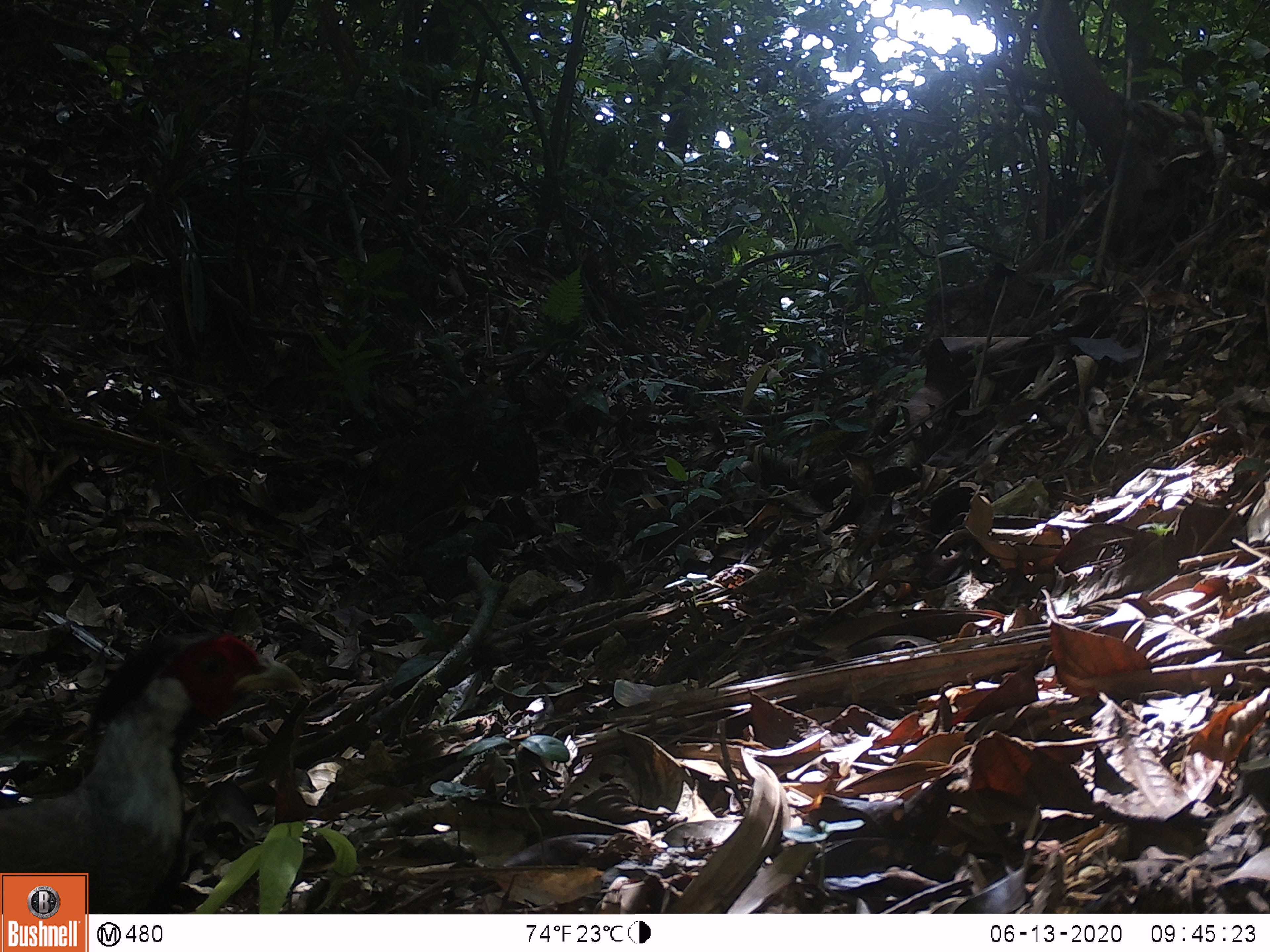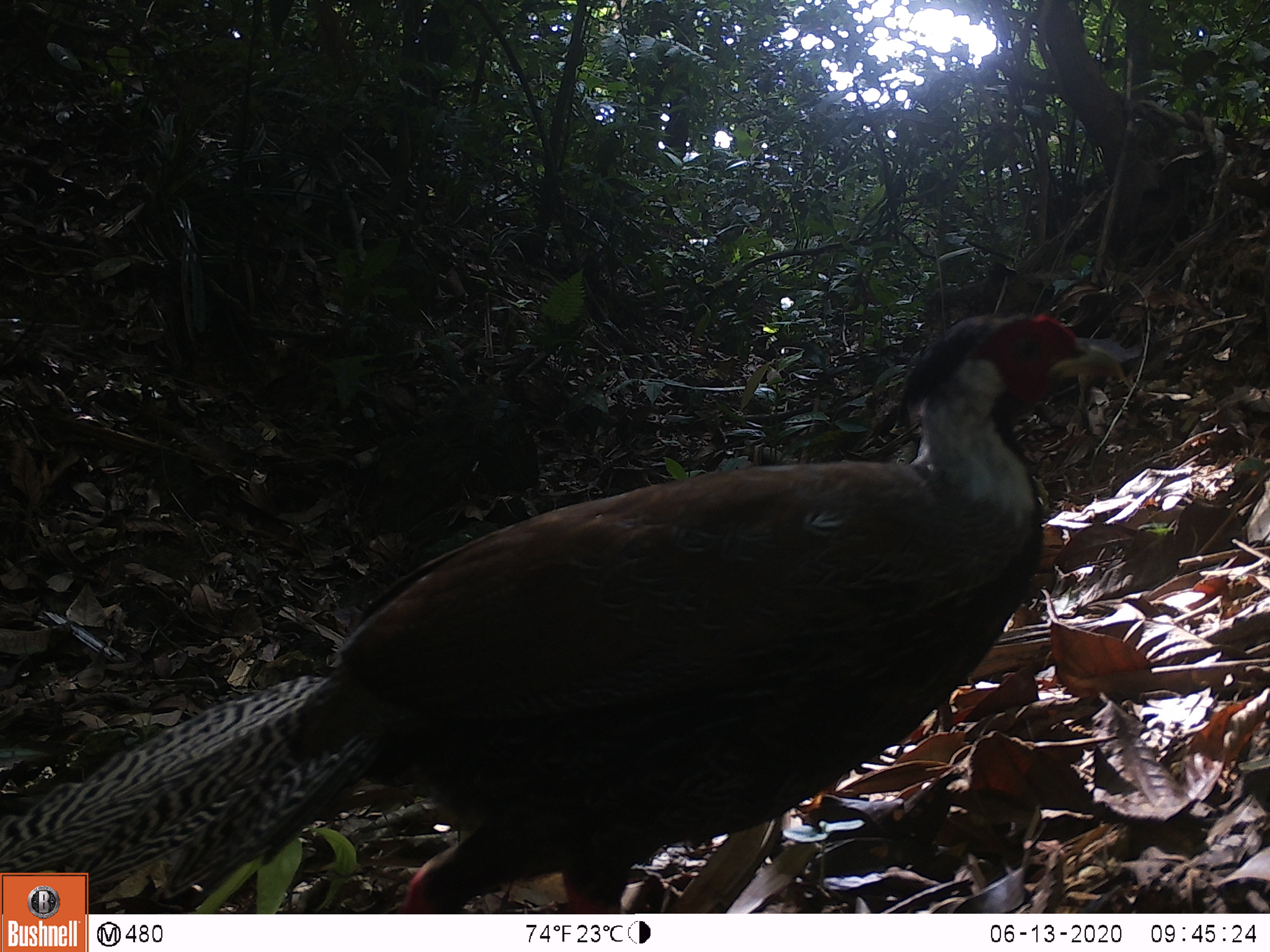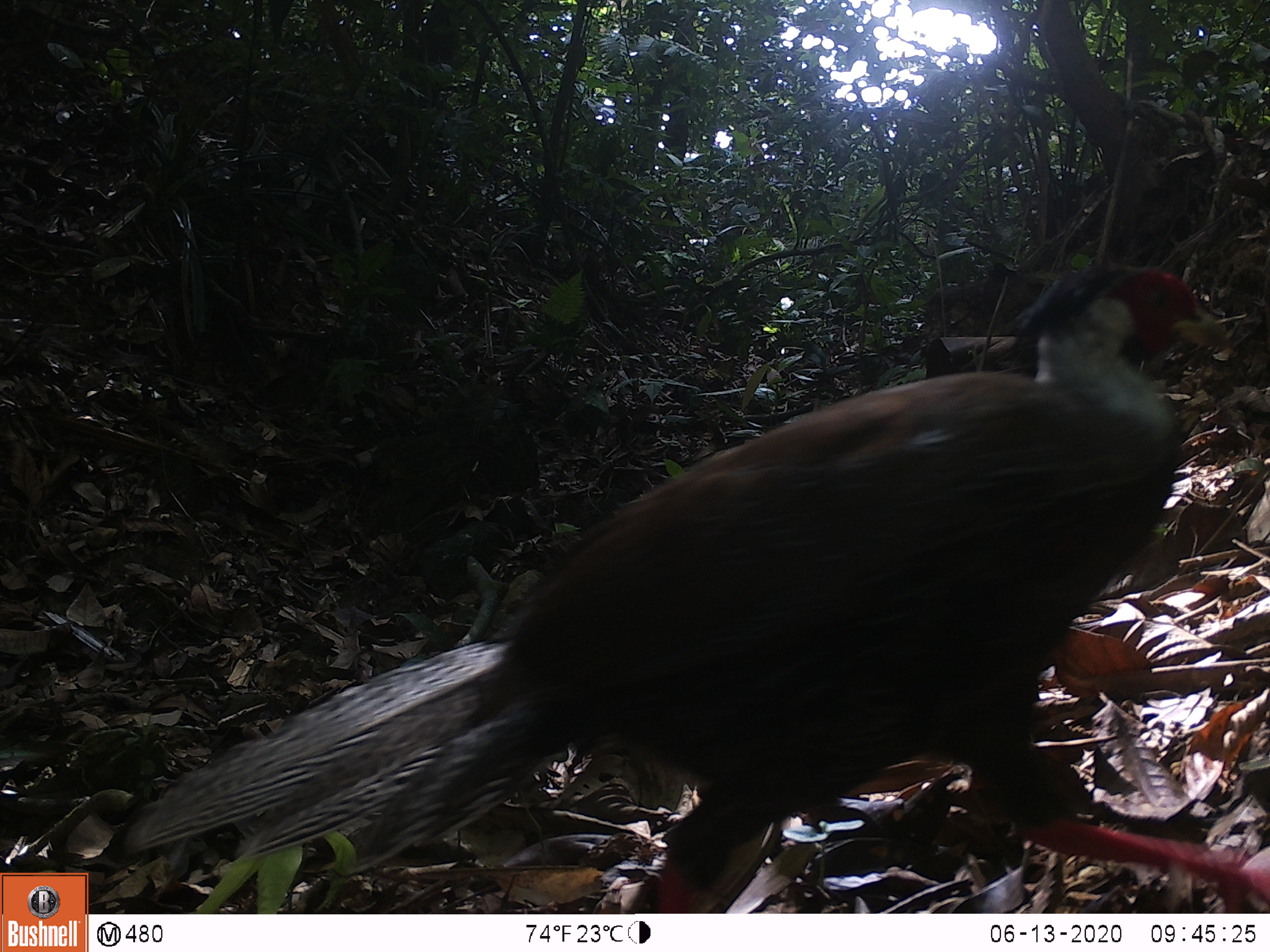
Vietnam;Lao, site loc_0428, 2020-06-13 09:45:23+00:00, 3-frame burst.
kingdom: Animalia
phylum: Chordata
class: Aves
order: Galliformes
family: Phasianidae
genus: Lophura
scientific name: Lophura nycthemera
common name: silver pheasant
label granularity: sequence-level